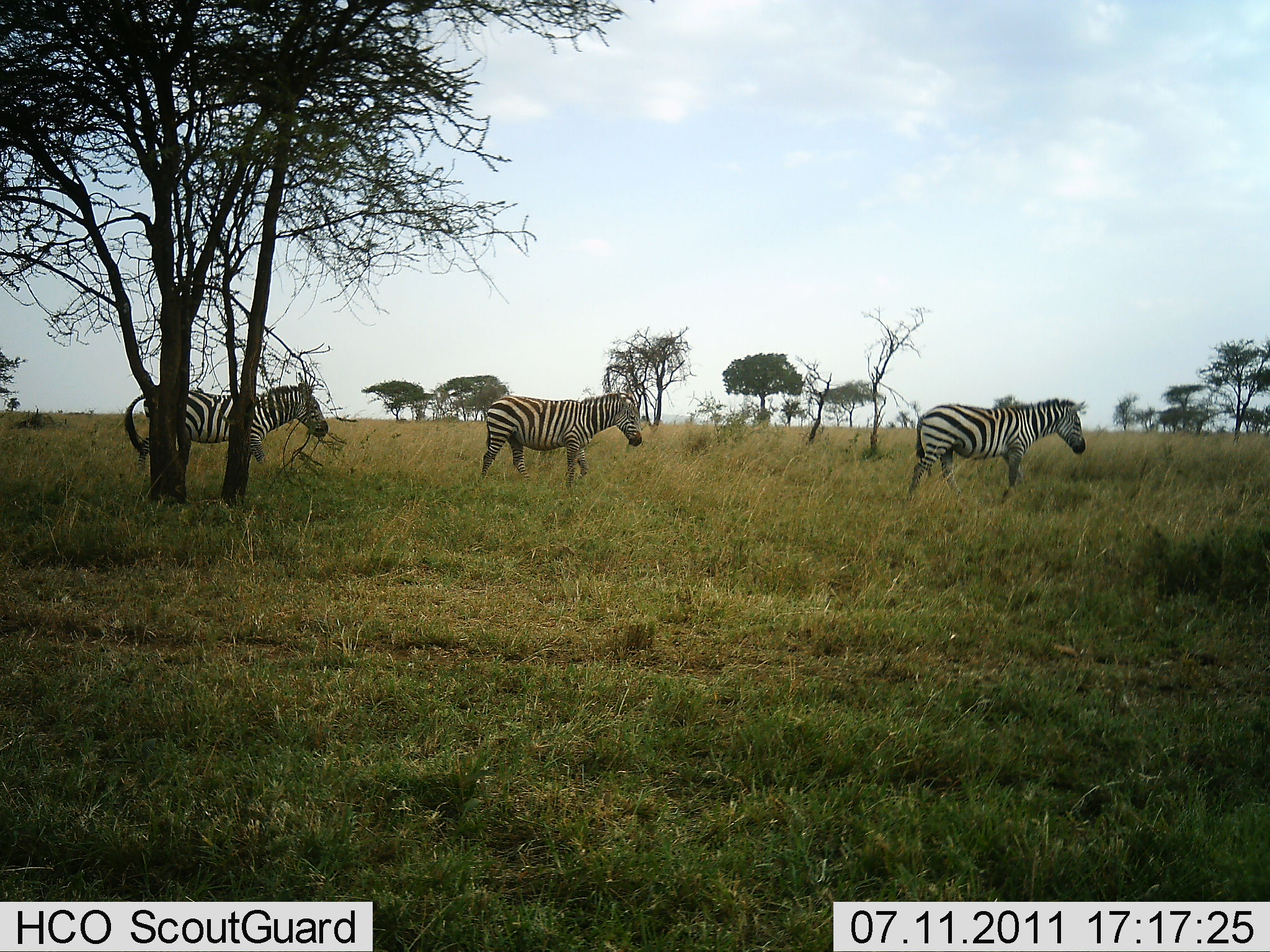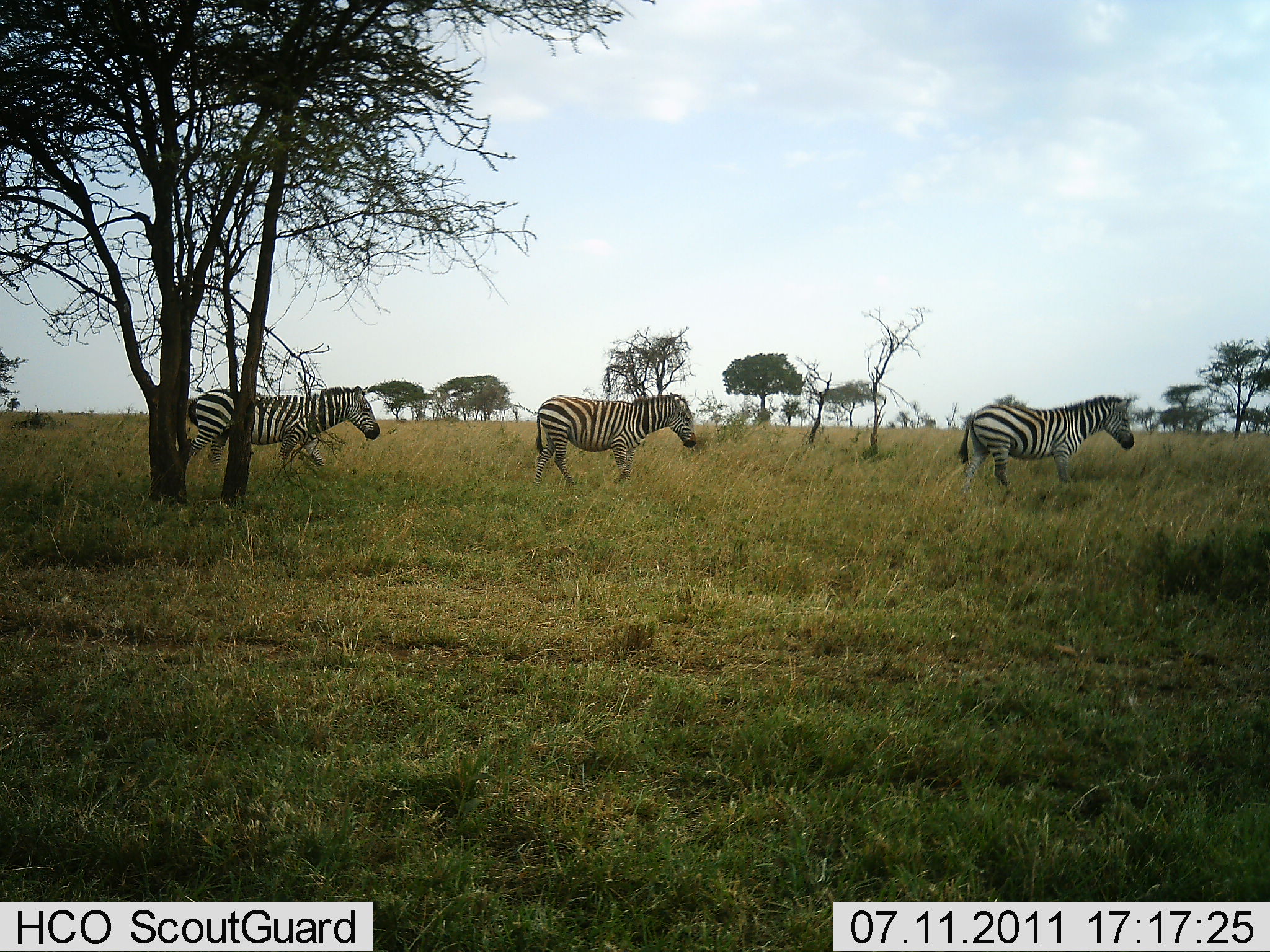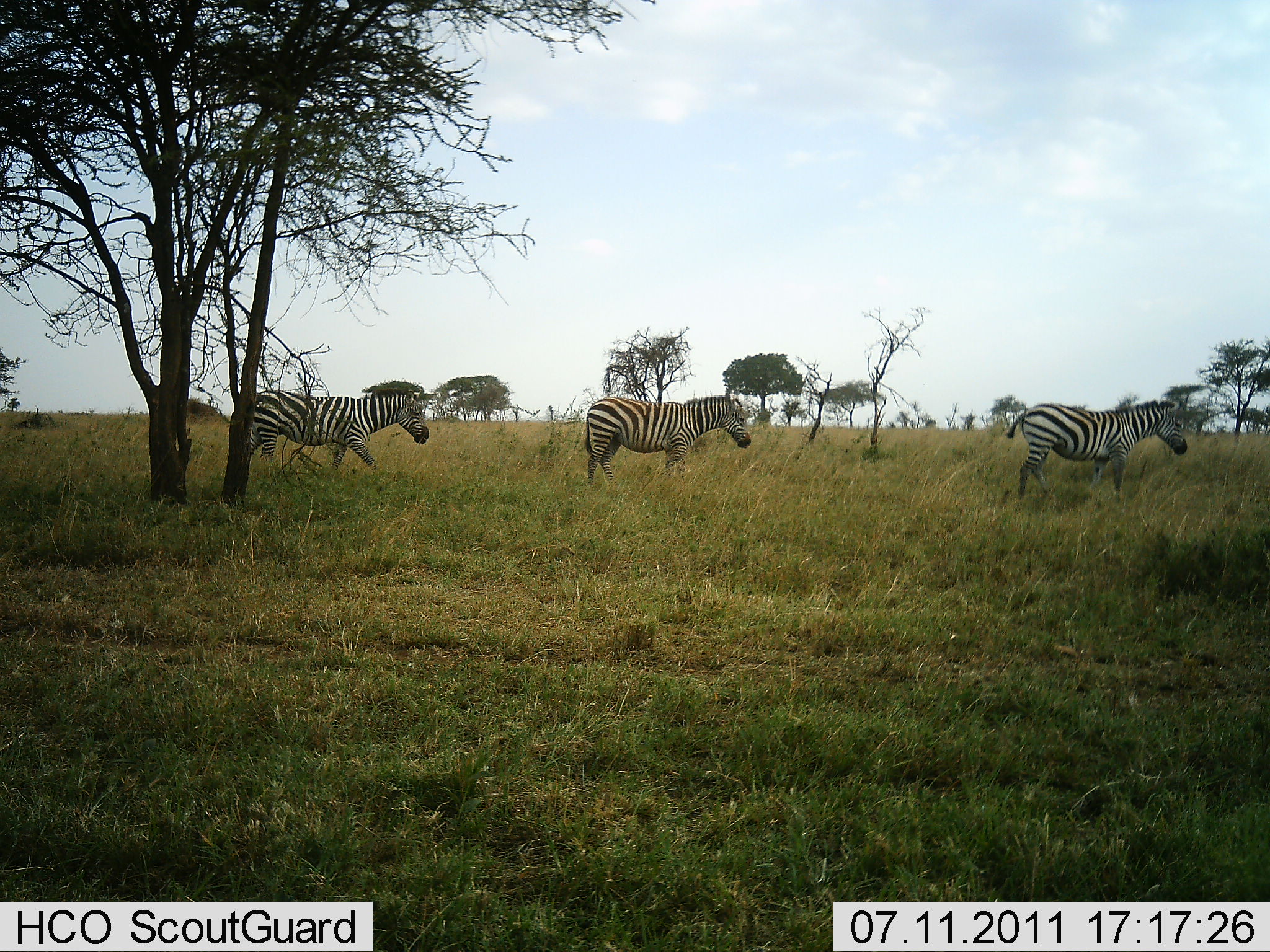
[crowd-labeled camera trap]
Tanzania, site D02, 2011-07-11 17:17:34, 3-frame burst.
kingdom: Animalia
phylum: Chordata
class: Mammalia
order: Perissodactyla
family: Equidae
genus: Equus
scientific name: Equus quagga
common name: plains zebra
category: zebra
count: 3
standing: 9%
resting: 0%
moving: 100%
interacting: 0%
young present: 0%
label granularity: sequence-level